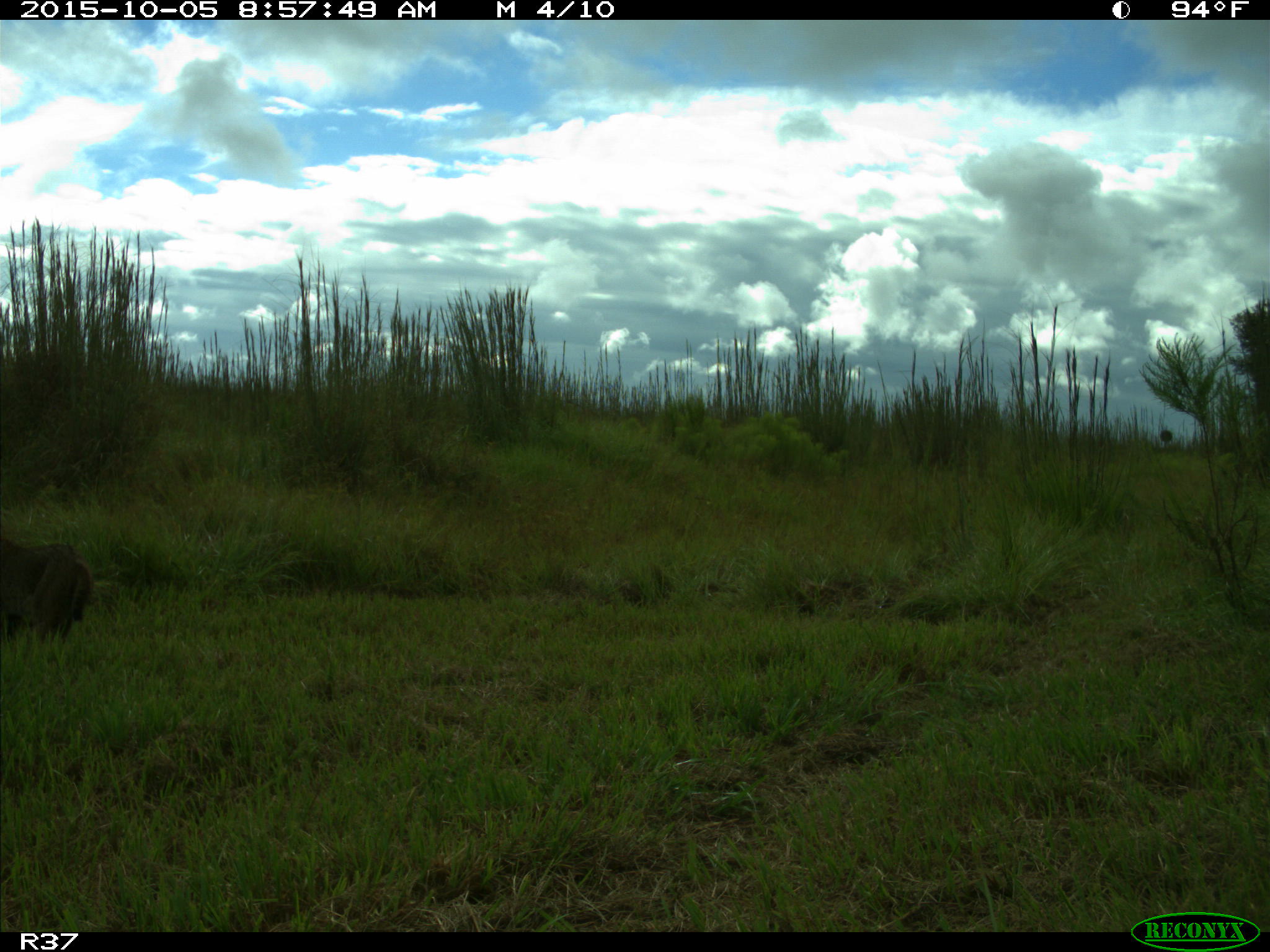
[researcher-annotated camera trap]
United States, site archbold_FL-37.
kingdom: Animalia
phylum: Chordata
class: Mammalia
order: Carnivora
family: Felidae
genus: Lynx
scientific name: Lynx rufus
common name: bobcat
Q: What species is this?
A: Lynx rufus (bobcat).